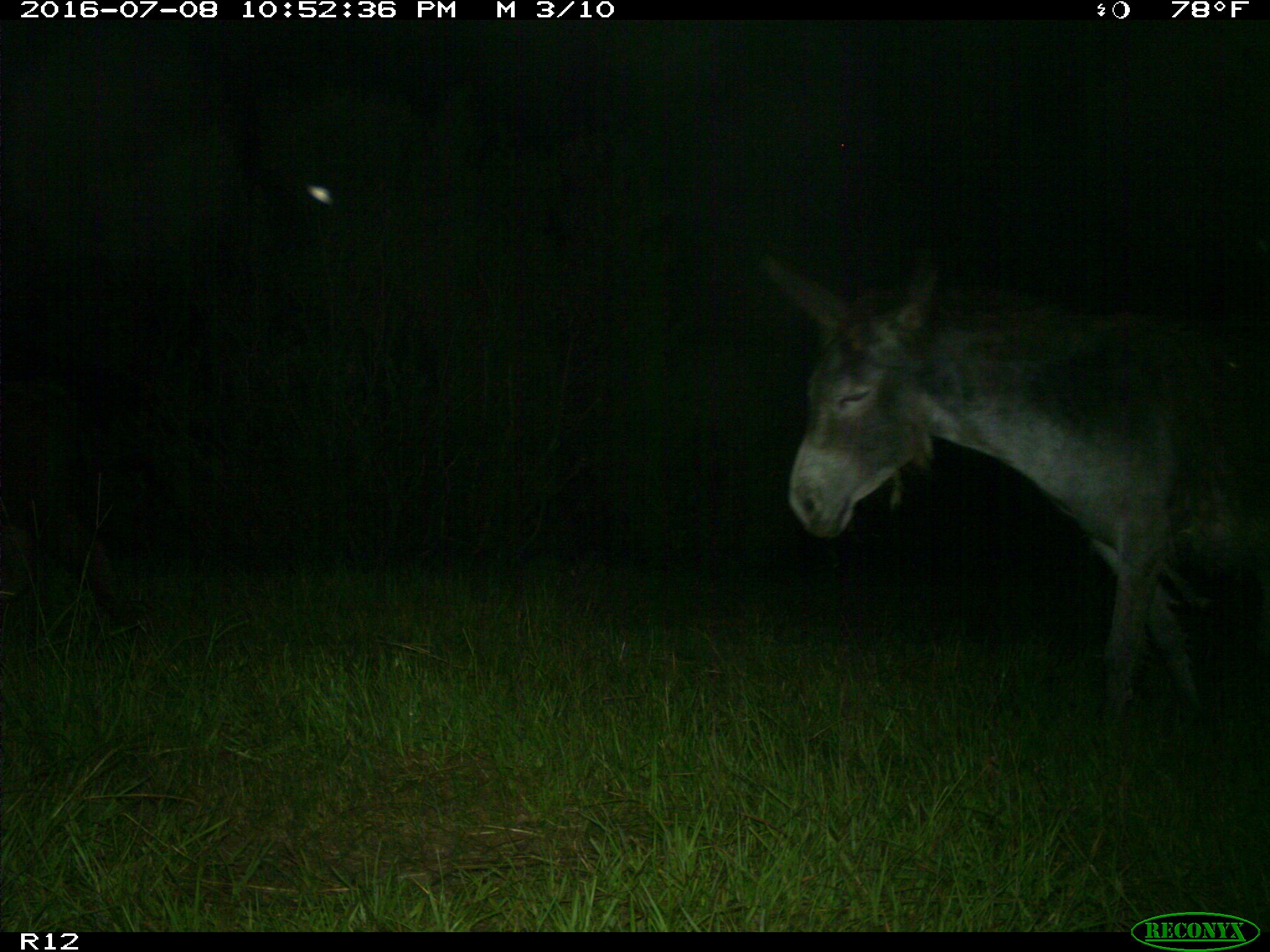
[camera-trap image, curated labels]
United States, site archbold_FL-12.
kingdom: Animalia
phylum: Chordata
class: Mammalia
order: Artiodactyla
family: Bovidae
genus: Bos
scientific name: Bos taurus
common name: domestic cow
Bos taurus (domestic cow).